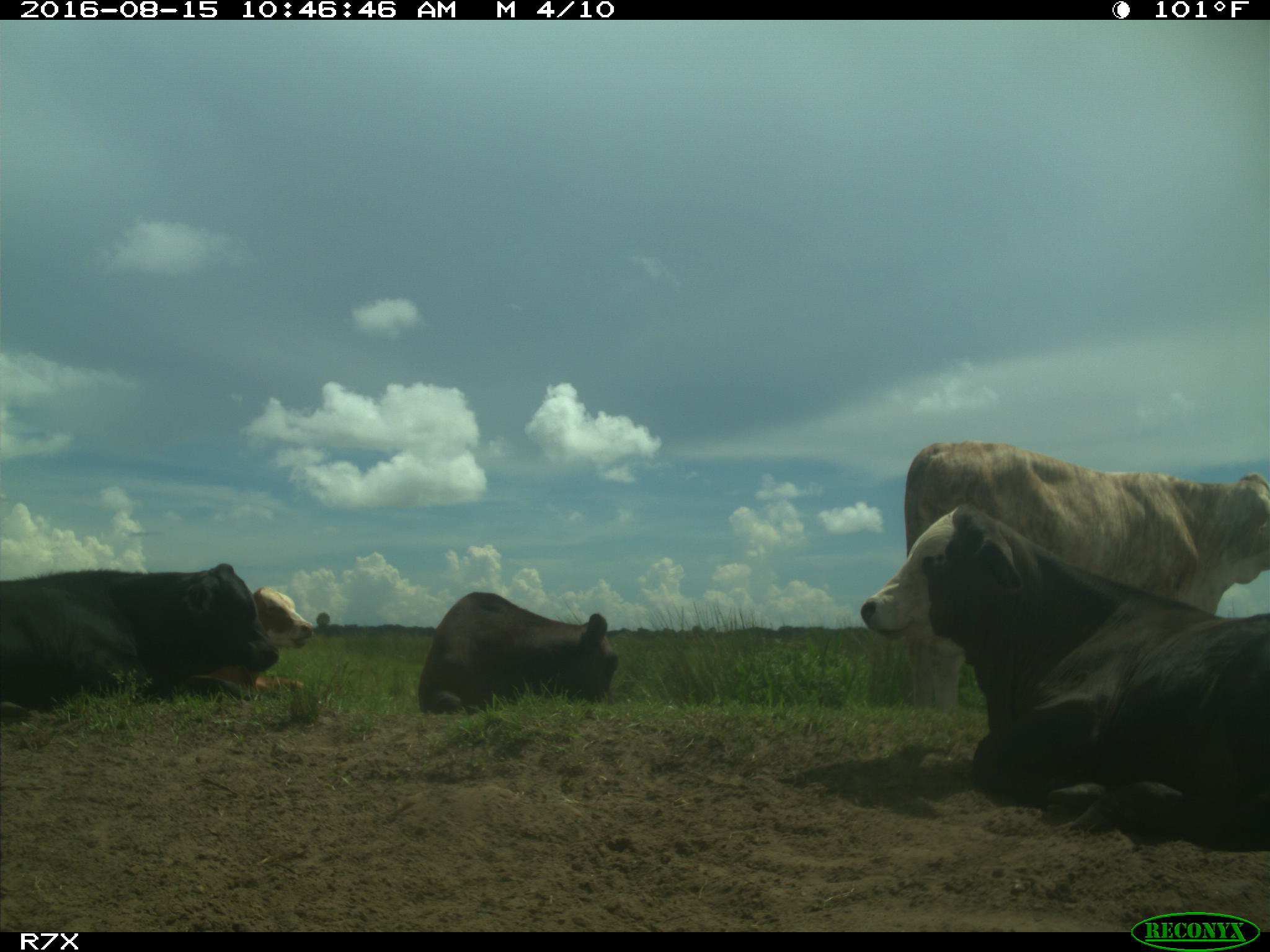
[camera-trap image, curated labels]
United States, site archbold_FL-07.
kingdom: Animalia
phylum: Chordata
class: Mammalia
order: Artiodactyla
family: Bovidae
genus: Bos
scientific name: Bos taurus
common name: domestic cow